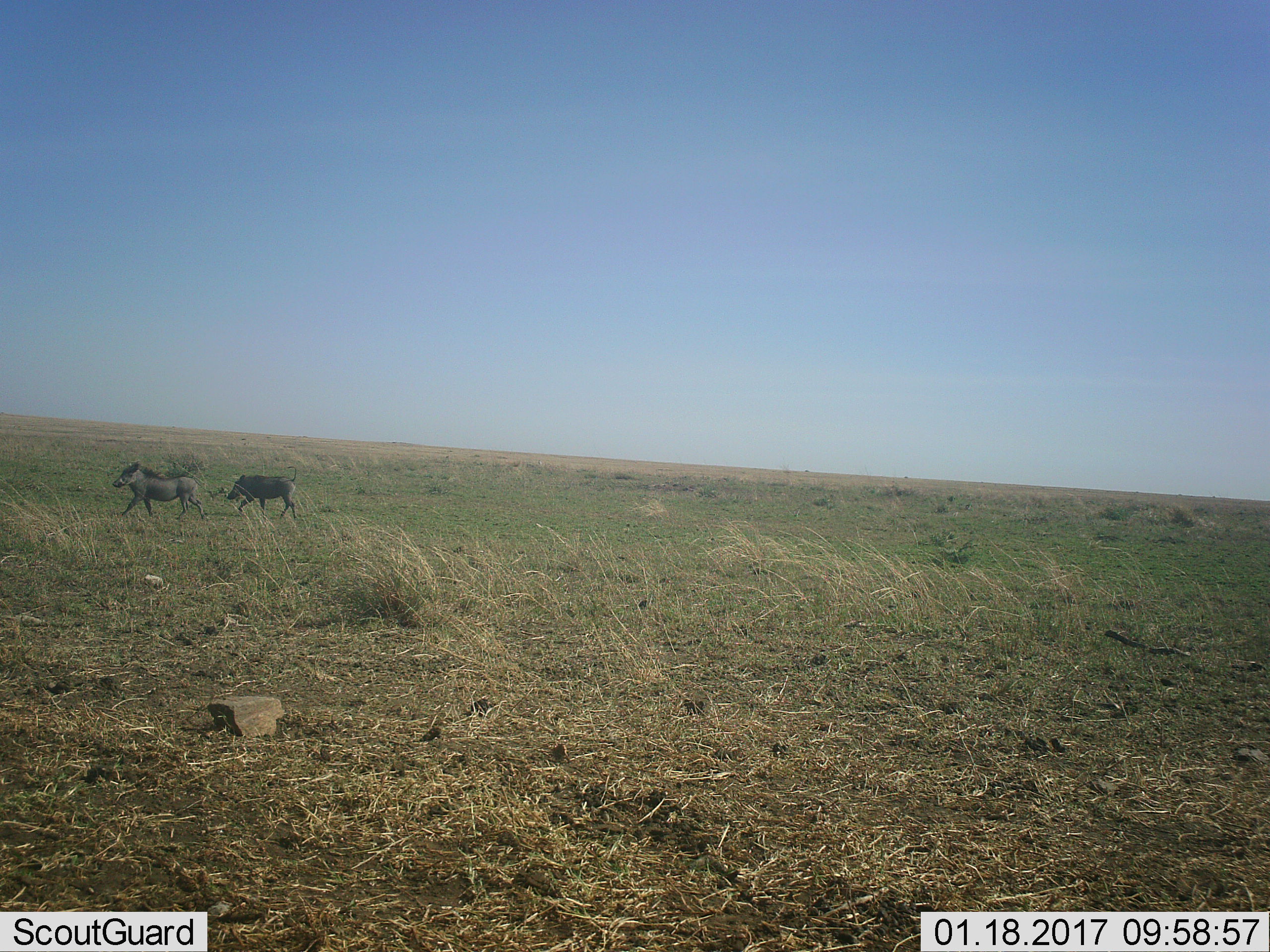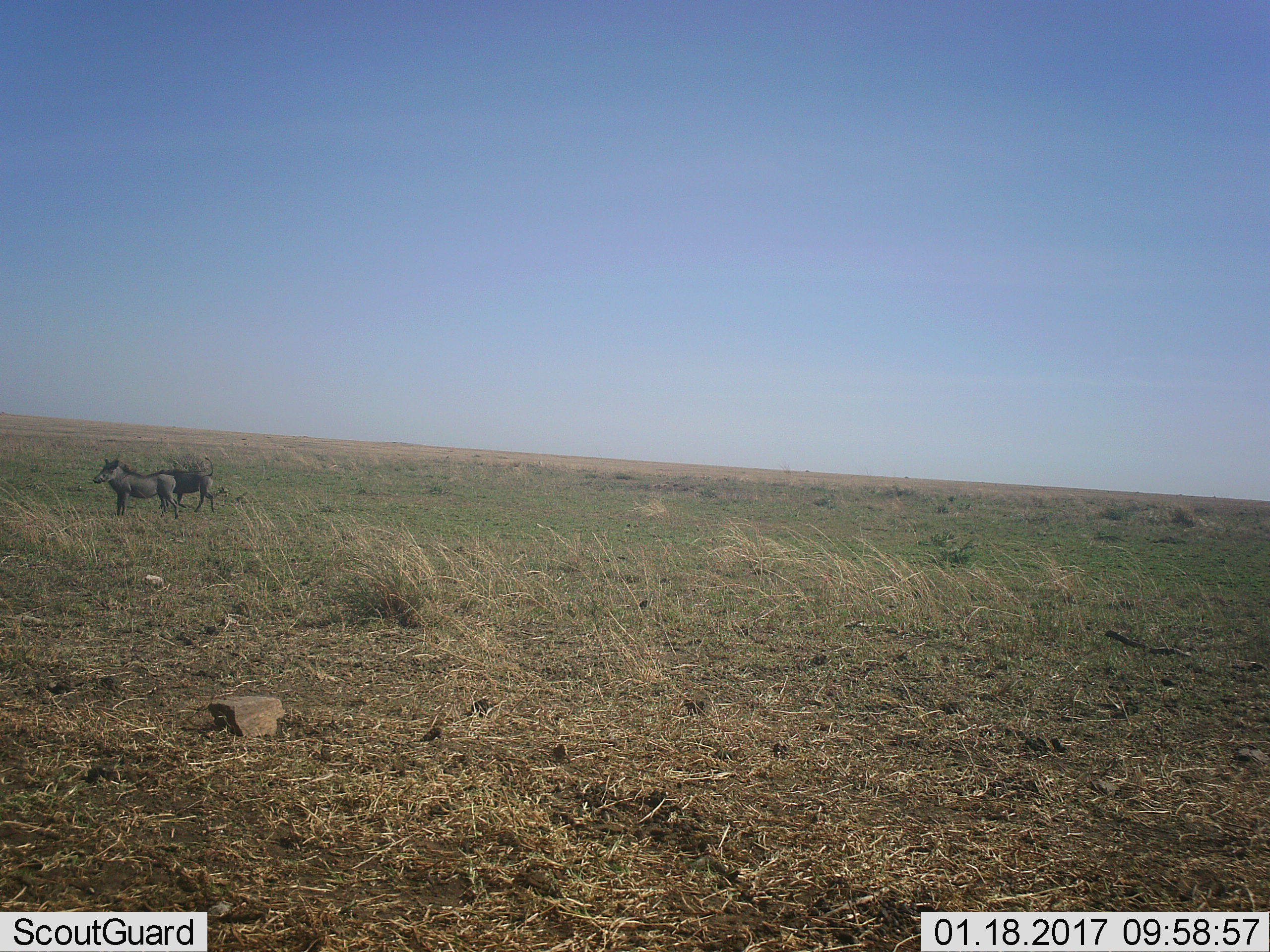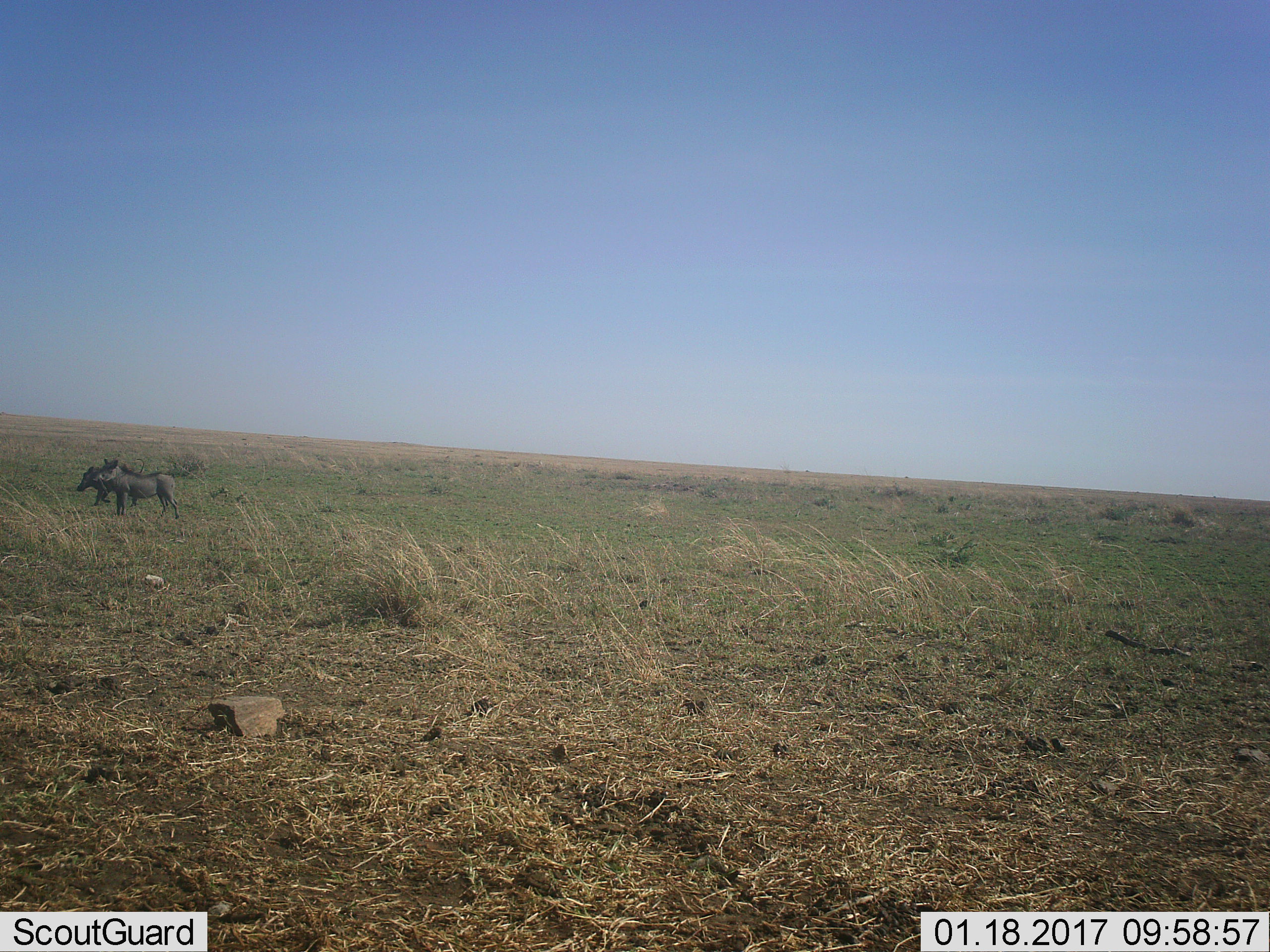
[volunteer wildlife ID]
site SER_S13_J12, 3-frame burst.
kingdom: Animalia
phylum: Chordata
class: Mammalia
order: Artiodactyla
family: Suidae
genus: Phacochoerus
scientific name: Phacochoerus africanus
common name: warthog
Warthog (Phacochoerus africanus), count 2. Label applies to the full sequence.